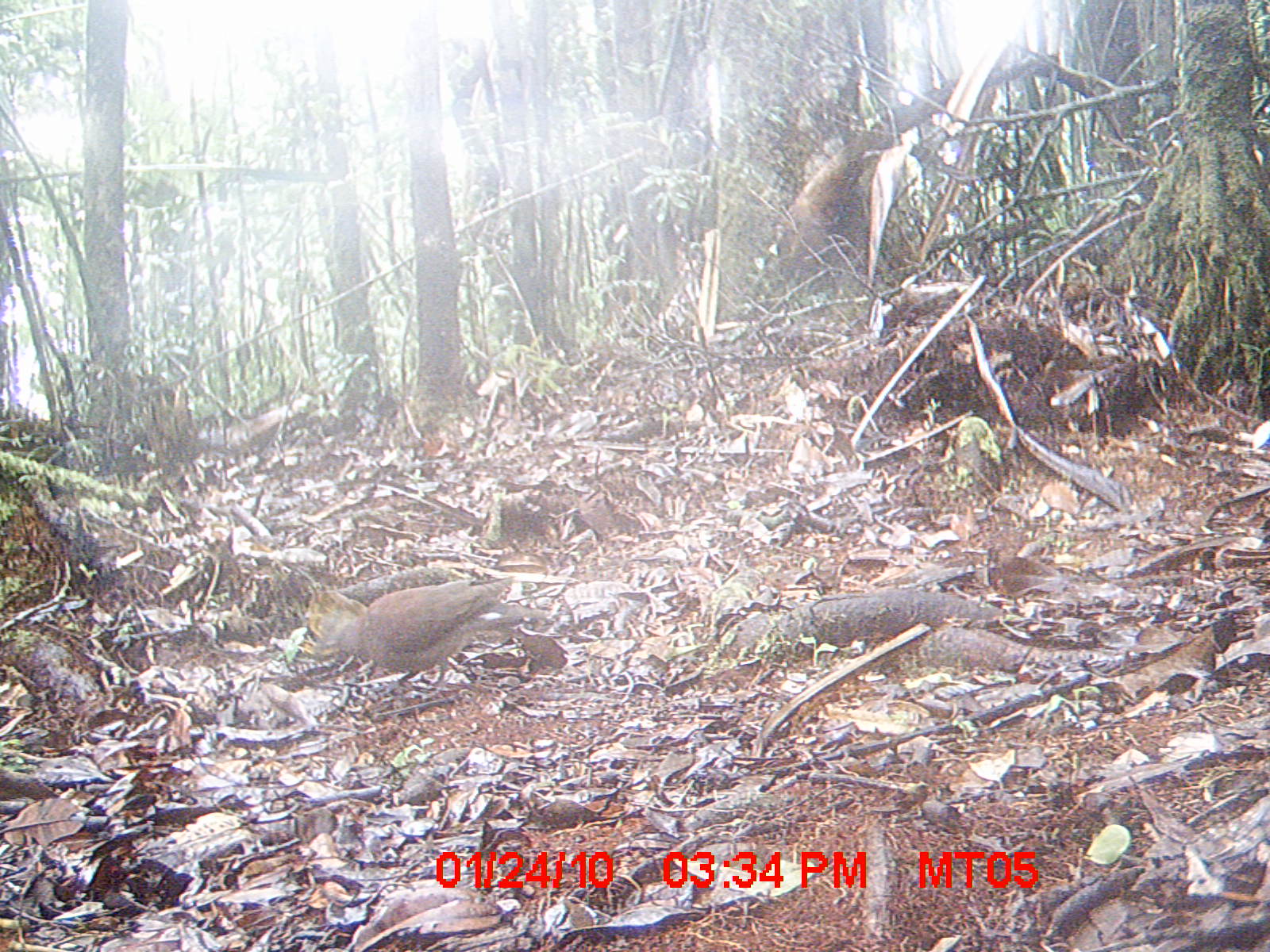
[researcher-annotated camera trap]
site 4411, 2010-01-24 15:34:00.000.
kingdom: Animalia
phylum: Chordata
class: Aves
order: Columbiformes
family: Columbidae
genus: Streptopelia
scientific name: Streptopelia picturata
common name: malagasy turtle dove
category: nesoenas picturata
Nesoenas picturata (malagasy turtle dove) (Streptopelia picturata), count 1.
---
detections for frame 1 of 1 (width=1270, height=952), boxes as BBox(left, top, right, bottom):
nesoenas picturata: BBox(312, 574, 552, 690)